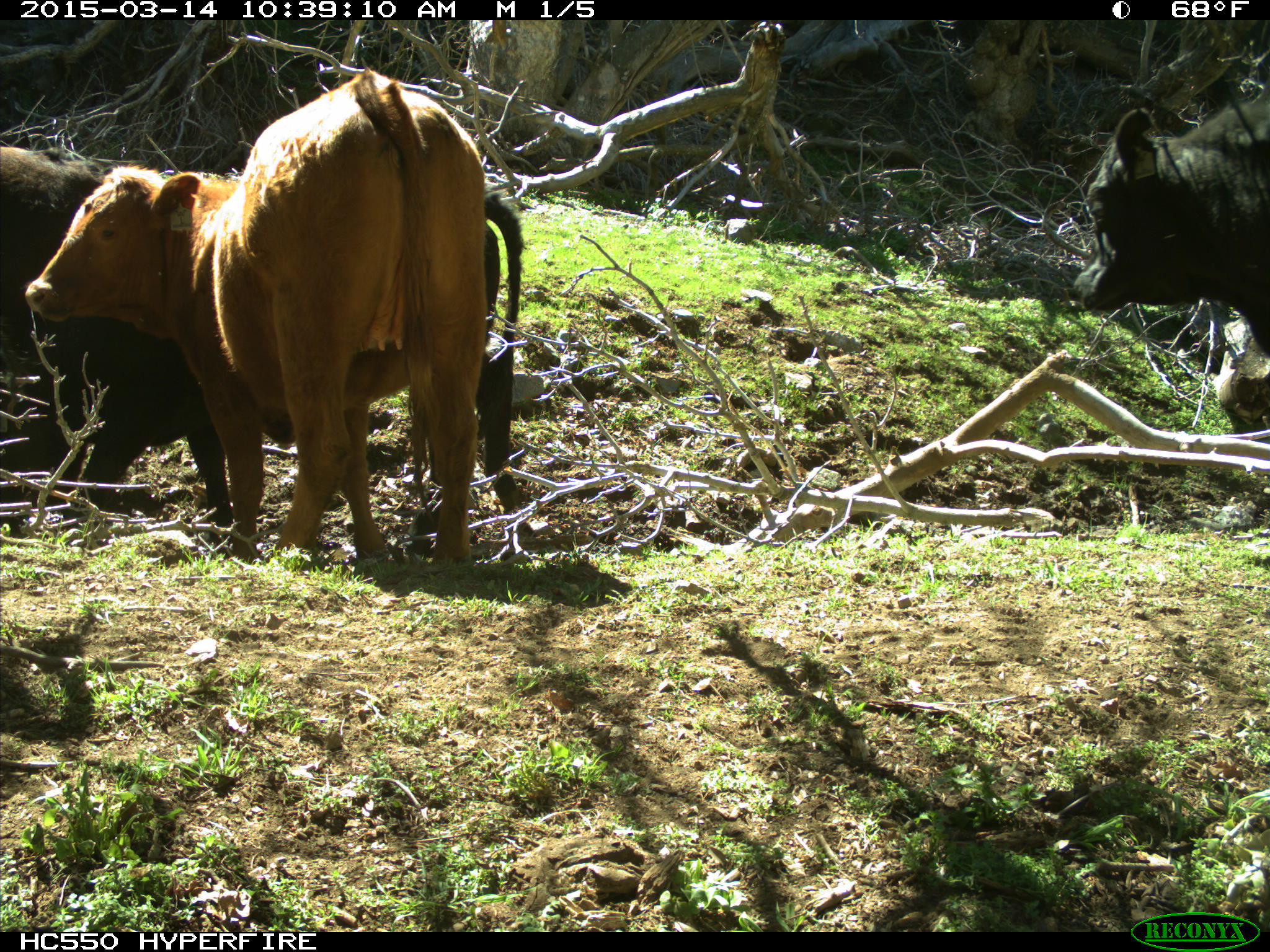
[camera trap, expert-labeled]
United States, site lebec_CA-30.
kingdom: Animalia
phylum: Chordata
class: Mammalia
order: Artiodactyla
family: Bovidae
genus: Bos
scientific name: Bos taurus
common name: domestic cow